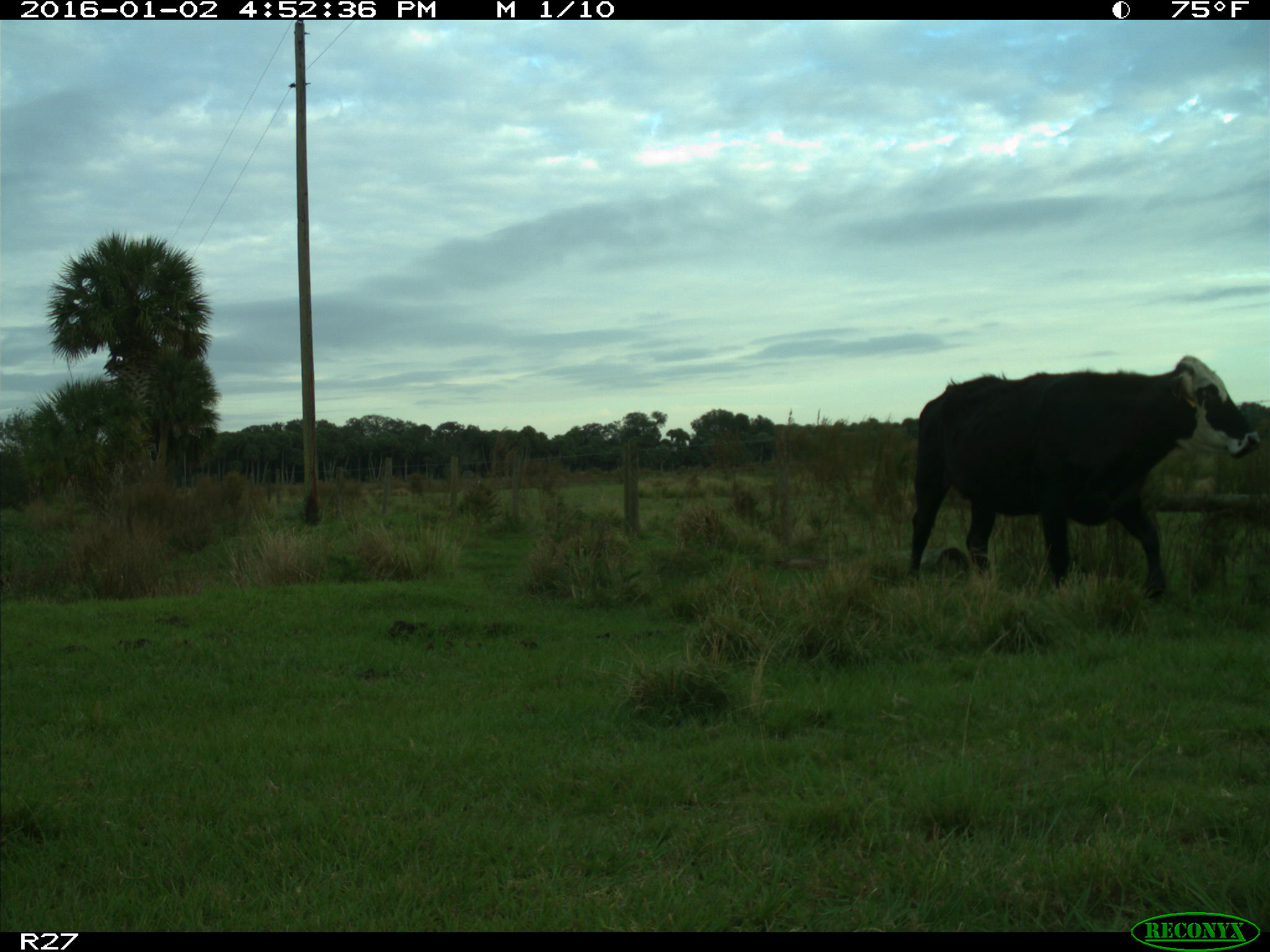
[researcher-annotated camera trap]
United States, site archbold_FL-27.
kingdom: Animalia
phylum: Chordata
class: Mammalia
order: Artiodactyla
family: Bovidae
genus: Bos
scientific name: Bos taurus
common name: domestic cow